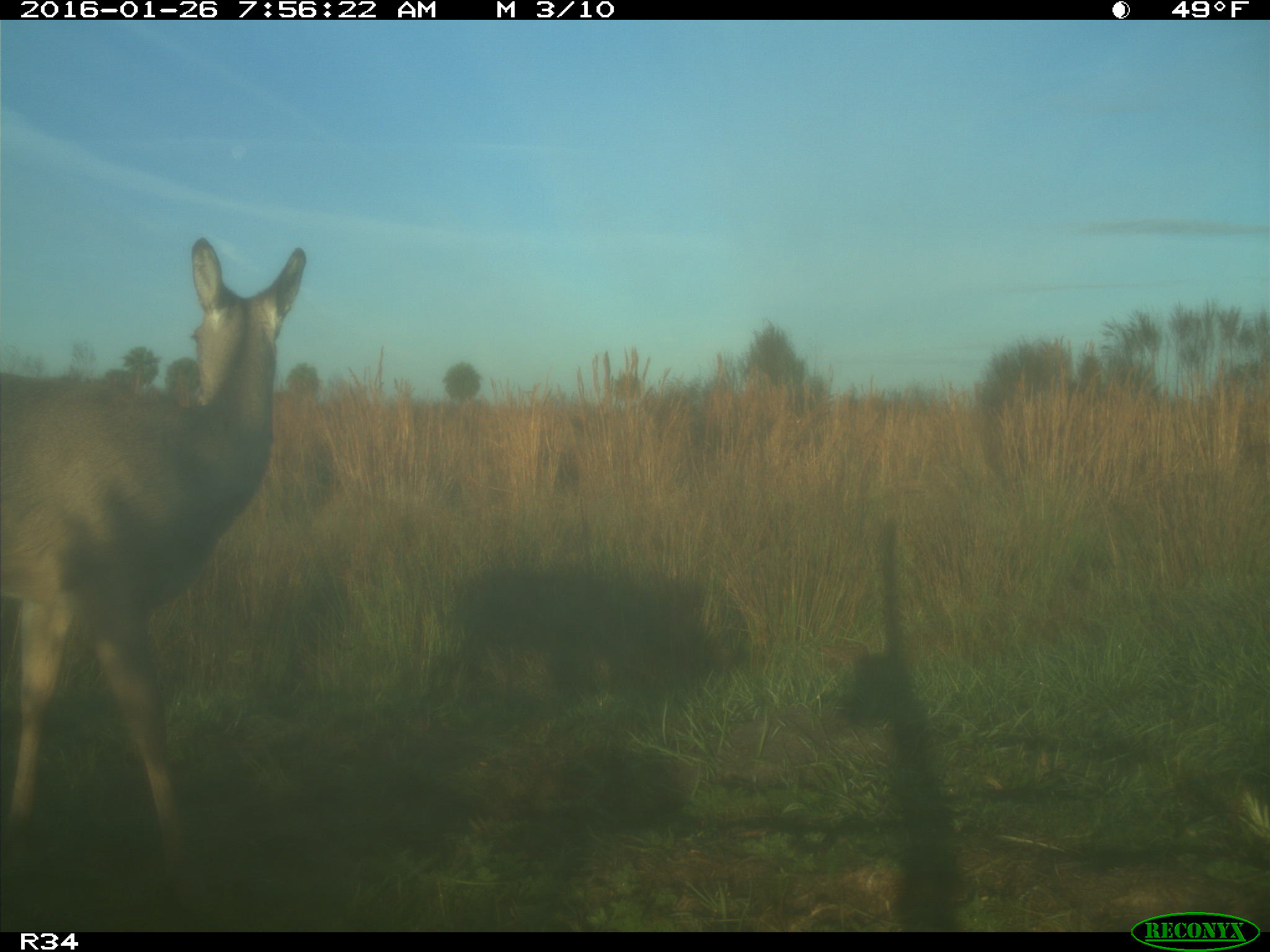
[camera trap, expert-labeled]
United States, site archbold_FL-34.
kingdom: Animalia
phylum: Chordata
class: Mammalia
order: Artiodactyla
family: Cervidae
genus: Odocoileus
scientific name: Odocoileus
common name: deer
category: unidentified deer